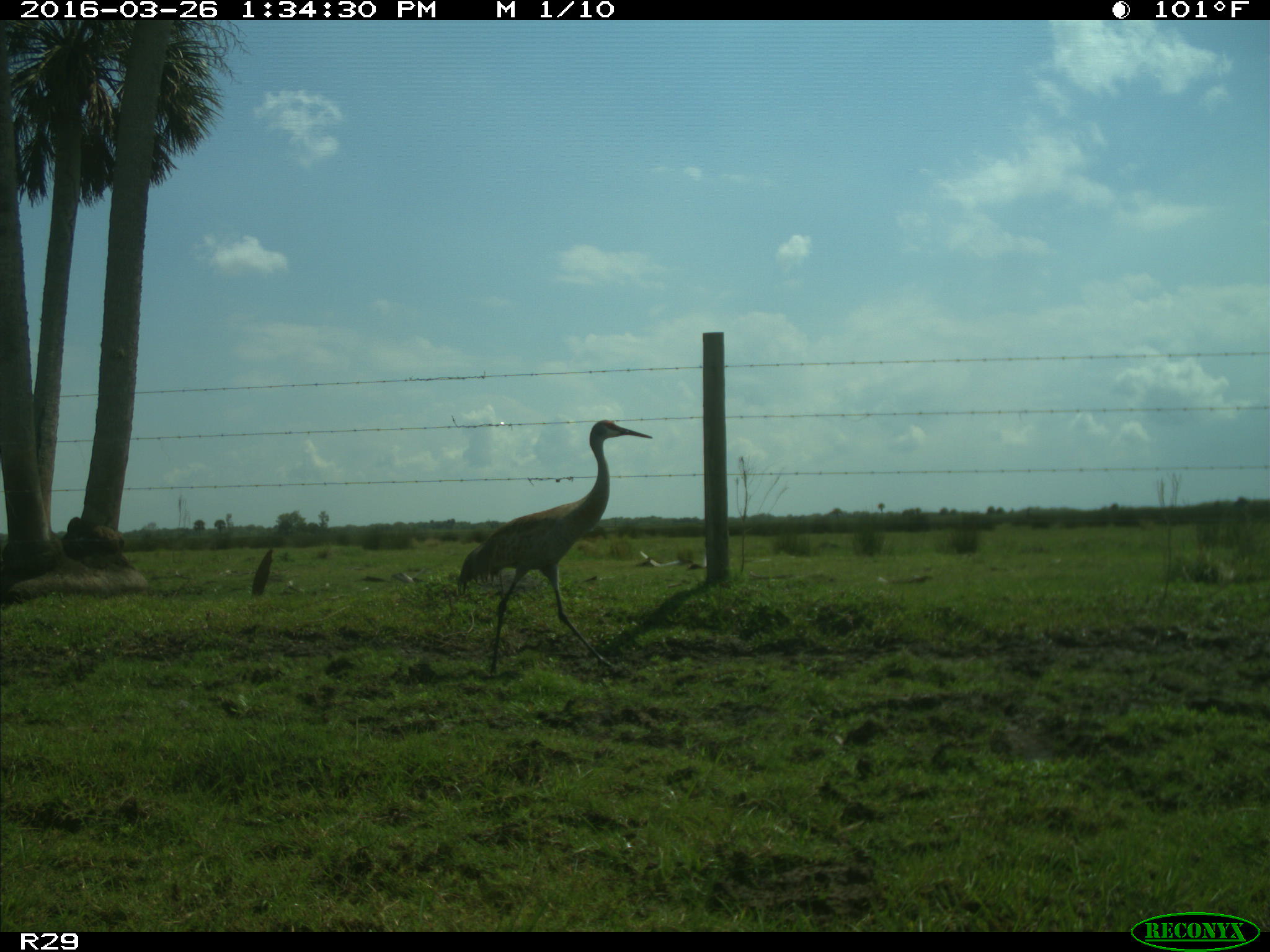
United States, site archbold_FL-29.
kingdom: Animalia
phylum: Chordata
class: Aves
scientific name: Aves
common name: birds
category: unidentified bird